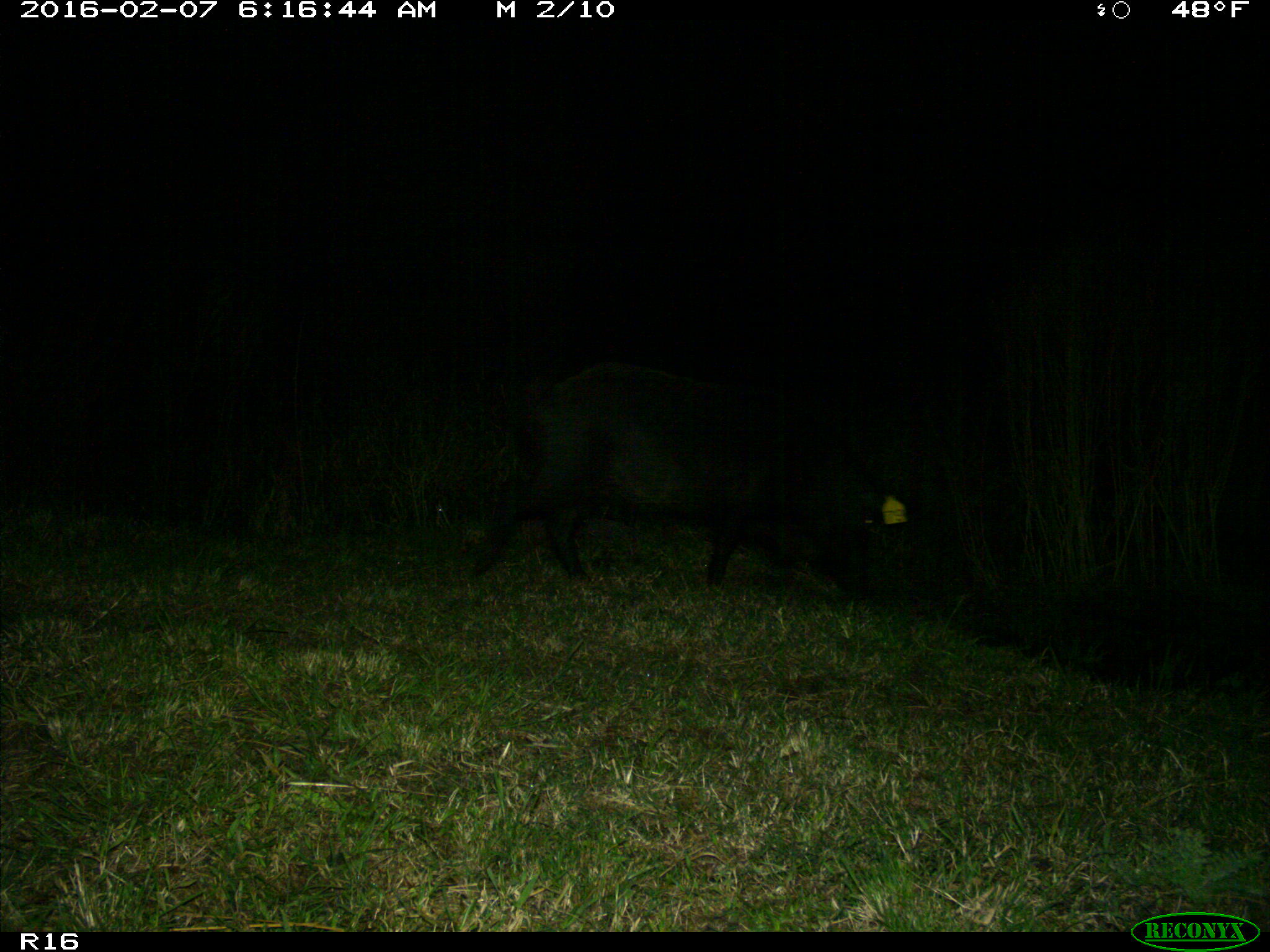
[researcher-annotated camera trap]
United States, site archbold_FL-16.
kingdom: Animalia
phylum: Chordata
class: Mammalia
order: Artiodactyla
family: Suidae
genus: Sus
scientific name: Sus scrofa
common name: wild boar